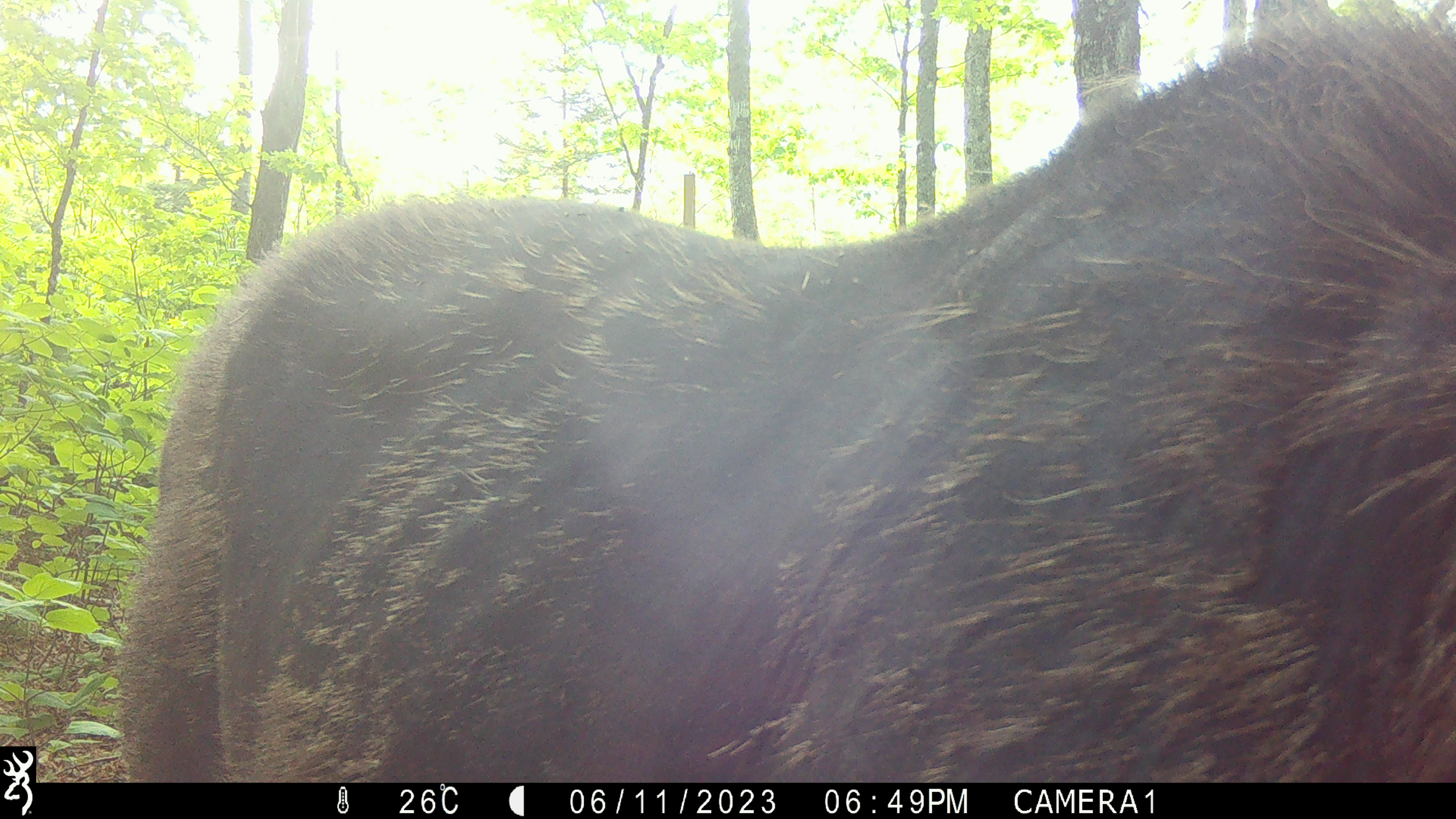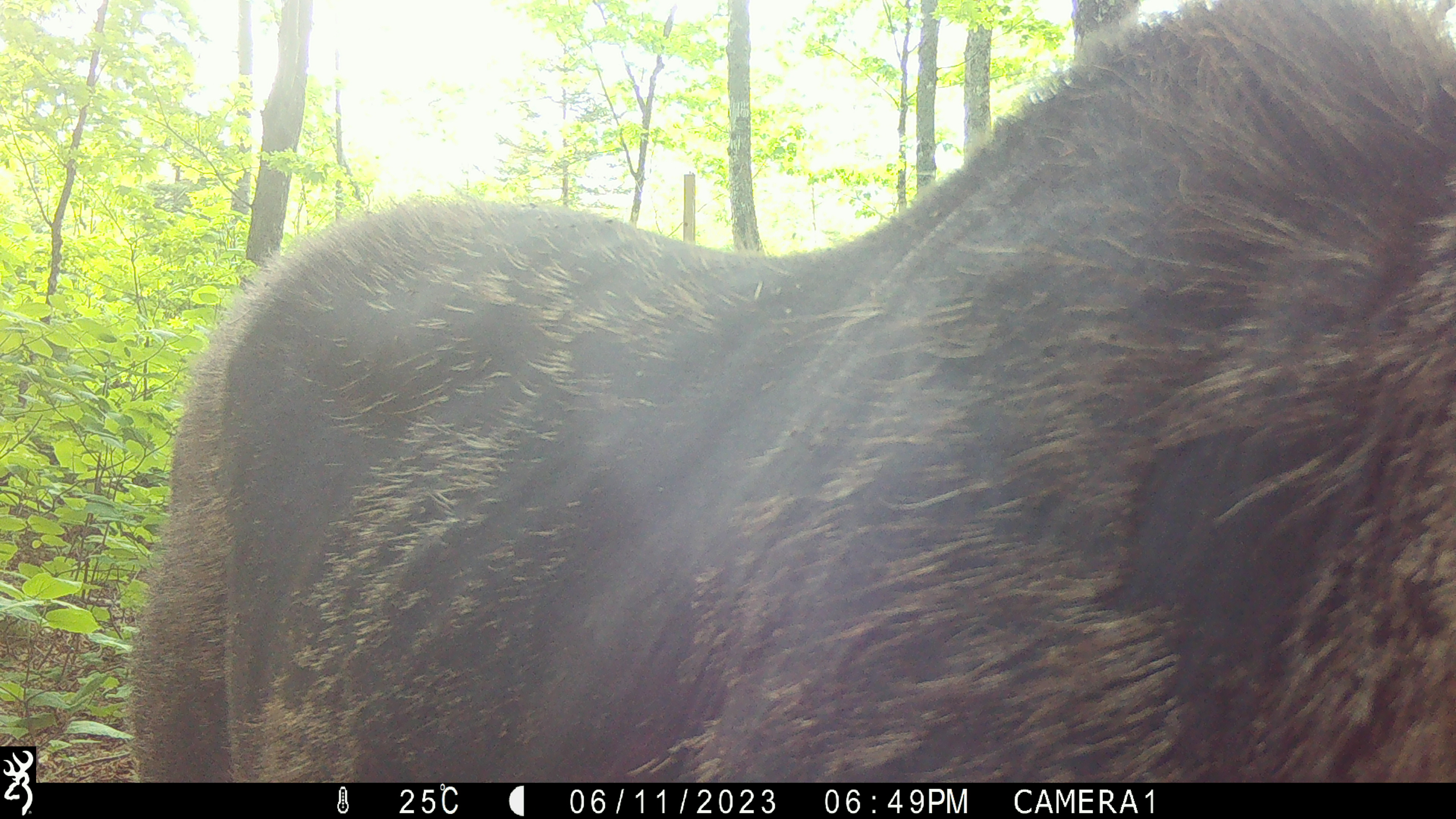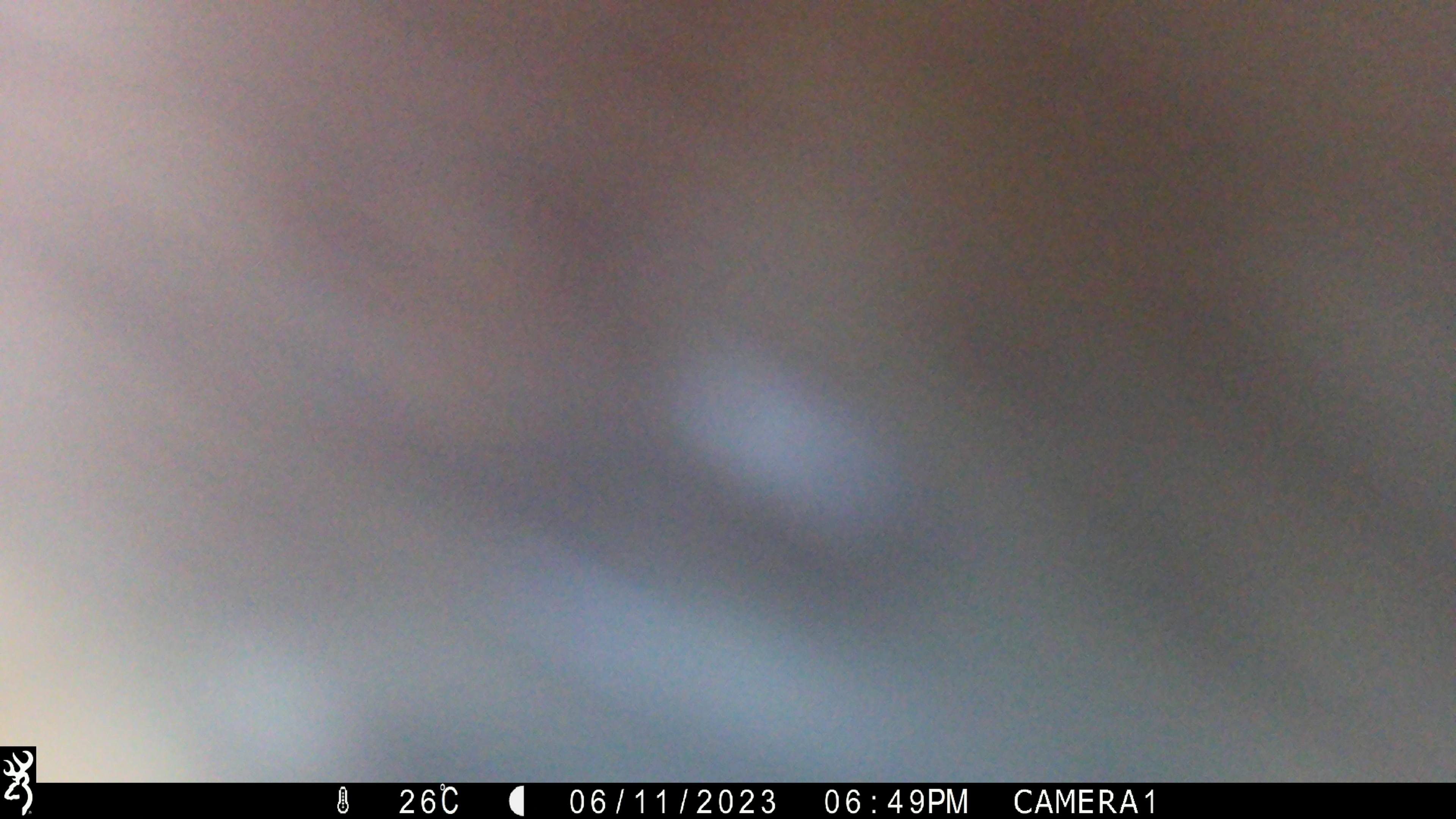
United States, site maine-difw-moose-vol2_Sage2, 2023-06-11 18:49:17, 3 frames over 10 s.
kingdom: Animalia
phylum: Chordata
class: Mammalia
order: Artiodactyla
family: Cervidae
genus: Alces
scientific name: Alces alces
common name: moose